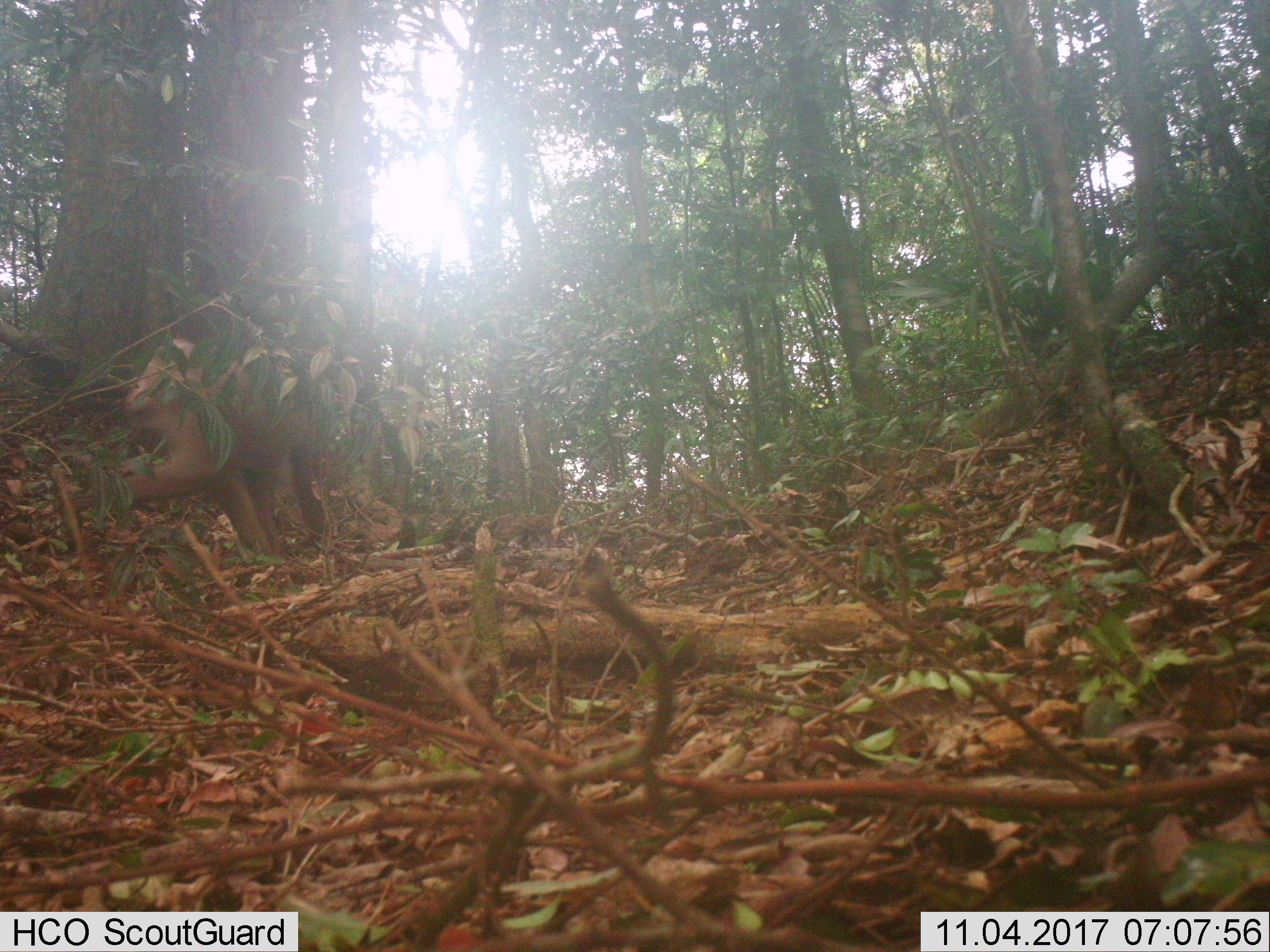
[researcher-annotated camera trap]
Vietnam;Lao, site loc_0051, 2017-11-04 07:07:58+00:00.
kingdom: Animalia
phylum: Chordata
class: Mammalia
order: Primates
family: Cercopithecidae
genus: Macaca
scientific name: Macaca nemestrina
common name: pig-tailed macaque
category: pig tailed macaque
Pig tailed macaque (pig-tailed macaque) (Macaca nemestrina). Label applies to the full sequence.